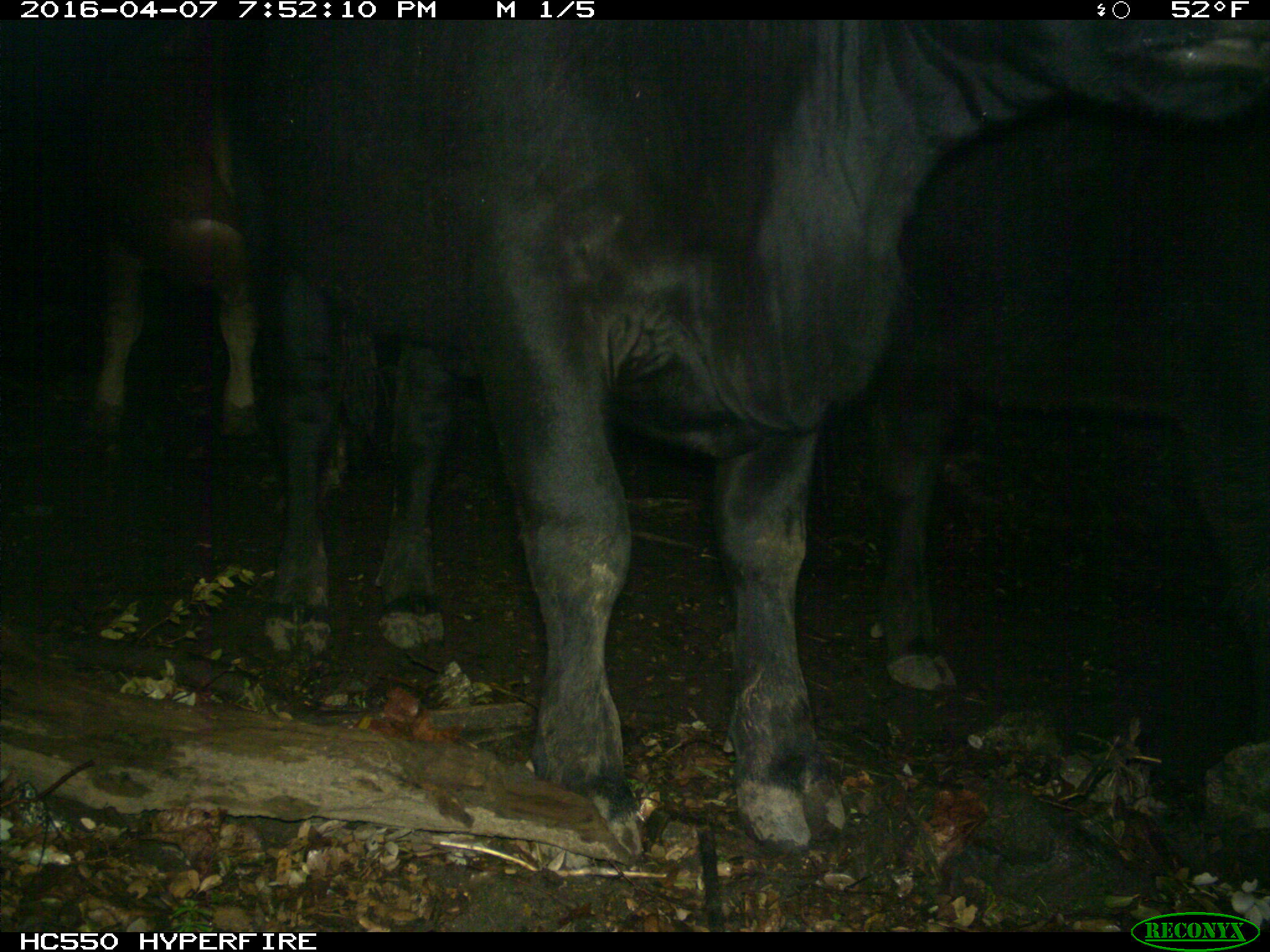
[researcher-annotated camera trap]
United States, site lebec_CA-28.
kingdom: Animalia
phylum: Chordata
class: Mammalia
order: Artiodactyla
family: Bovidae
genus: Bos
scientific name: Bos taurus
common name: domestic cow